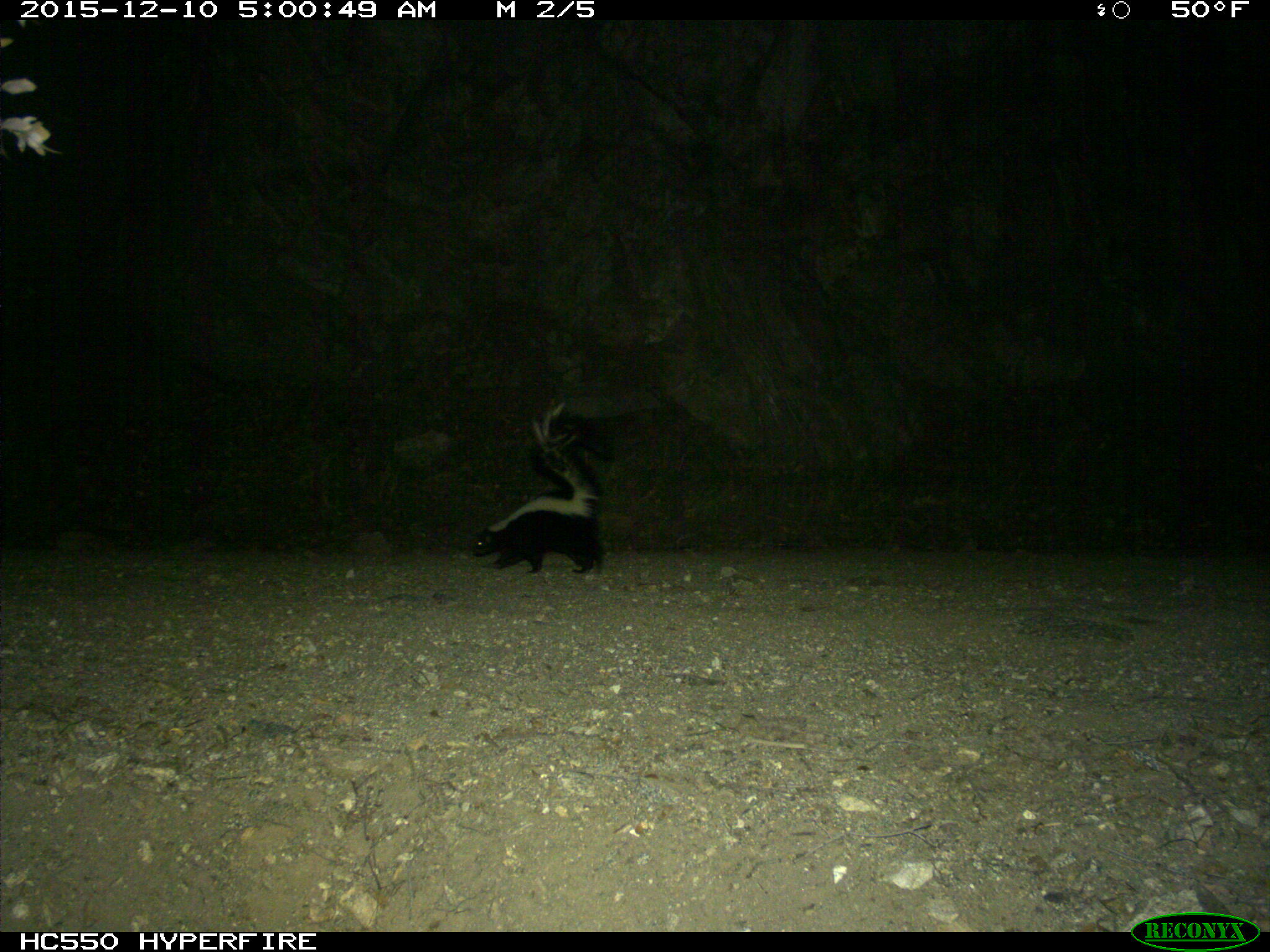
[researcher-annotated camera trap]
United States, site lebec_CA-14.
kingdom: Animalia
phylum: Chordata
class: Mammalia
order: Carnivora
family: Mephitidae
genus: Mephitis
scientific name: Mephitis mephitis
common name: striped skunk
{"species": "Mephitis mephitis (striped skunk)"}